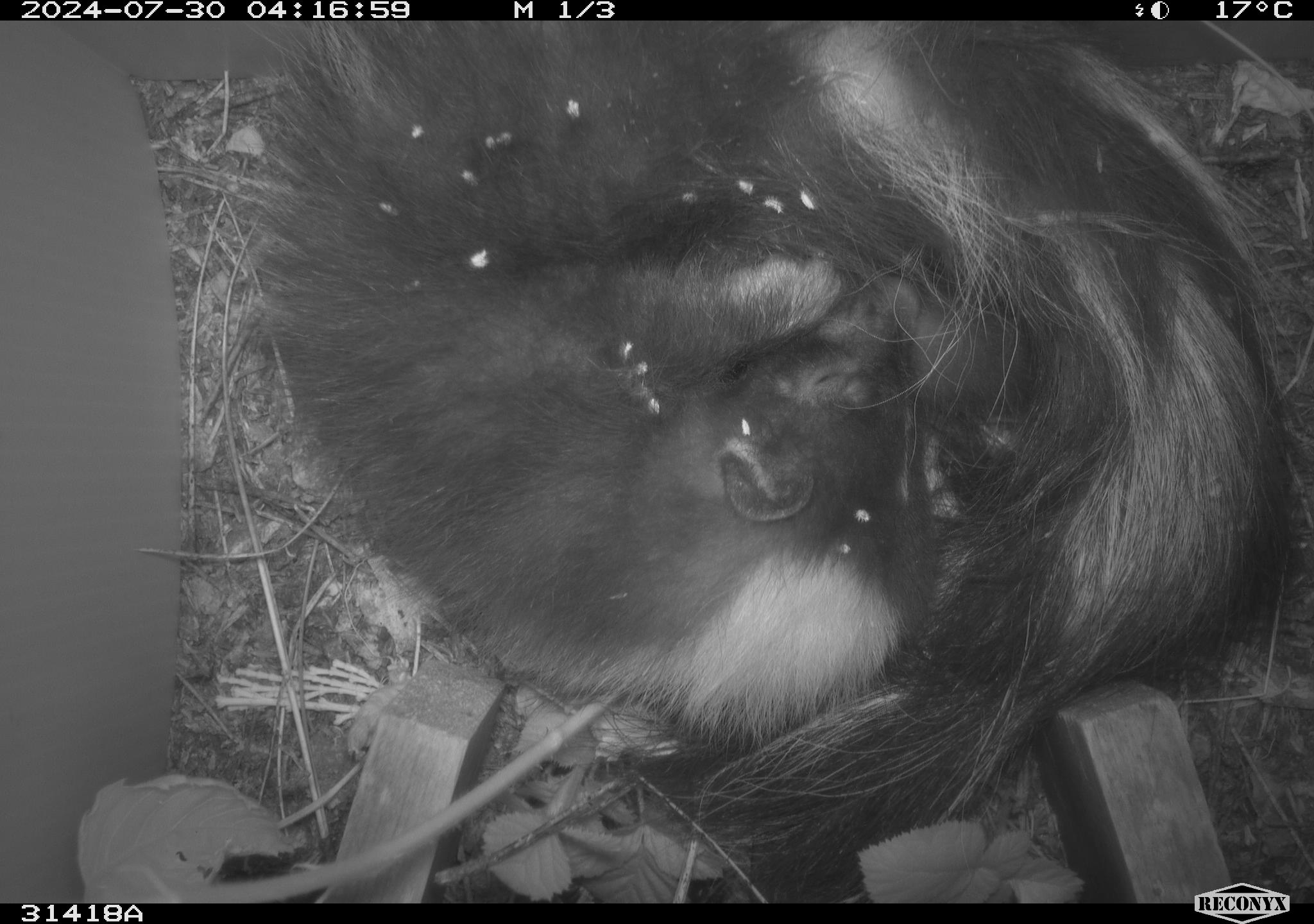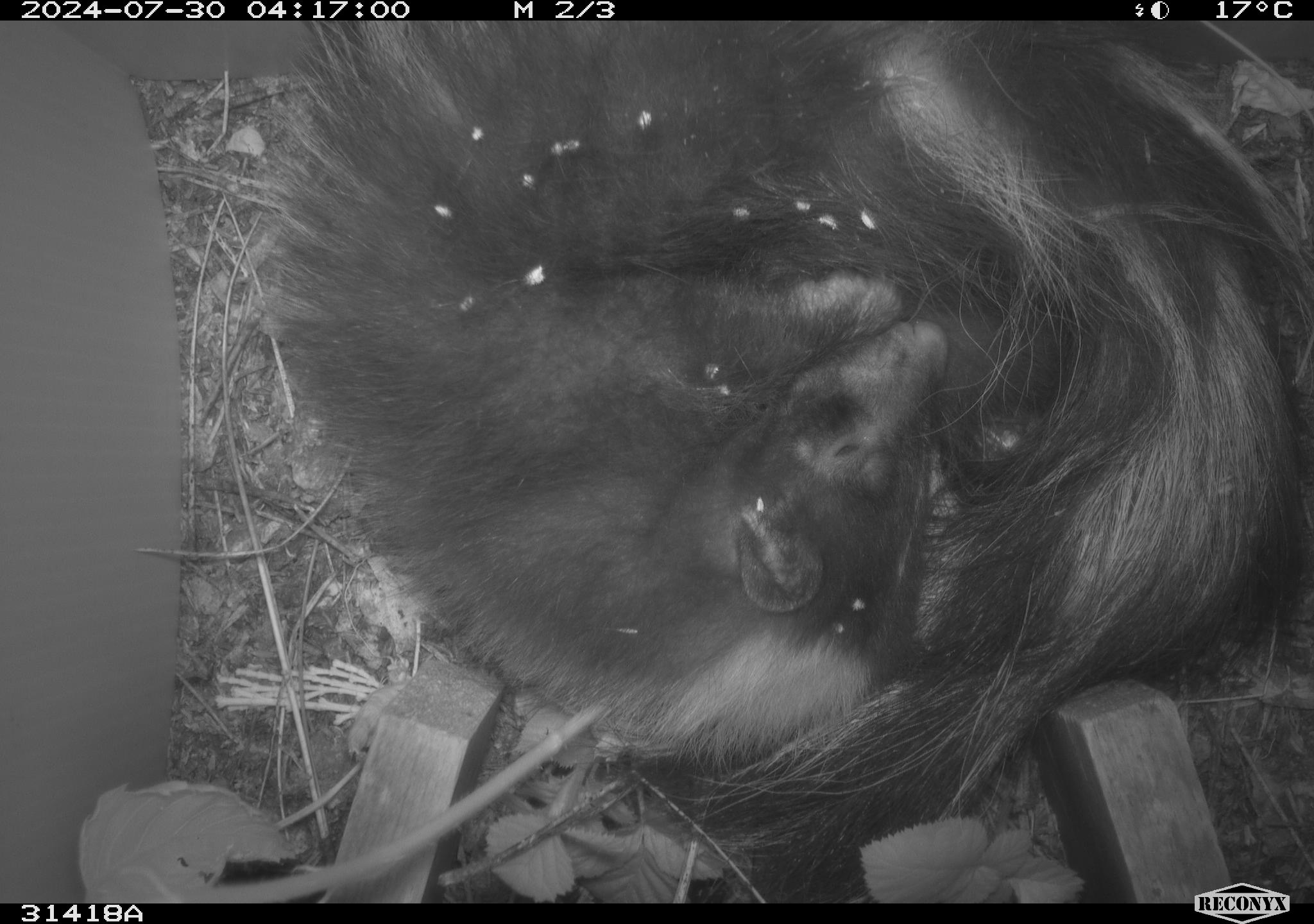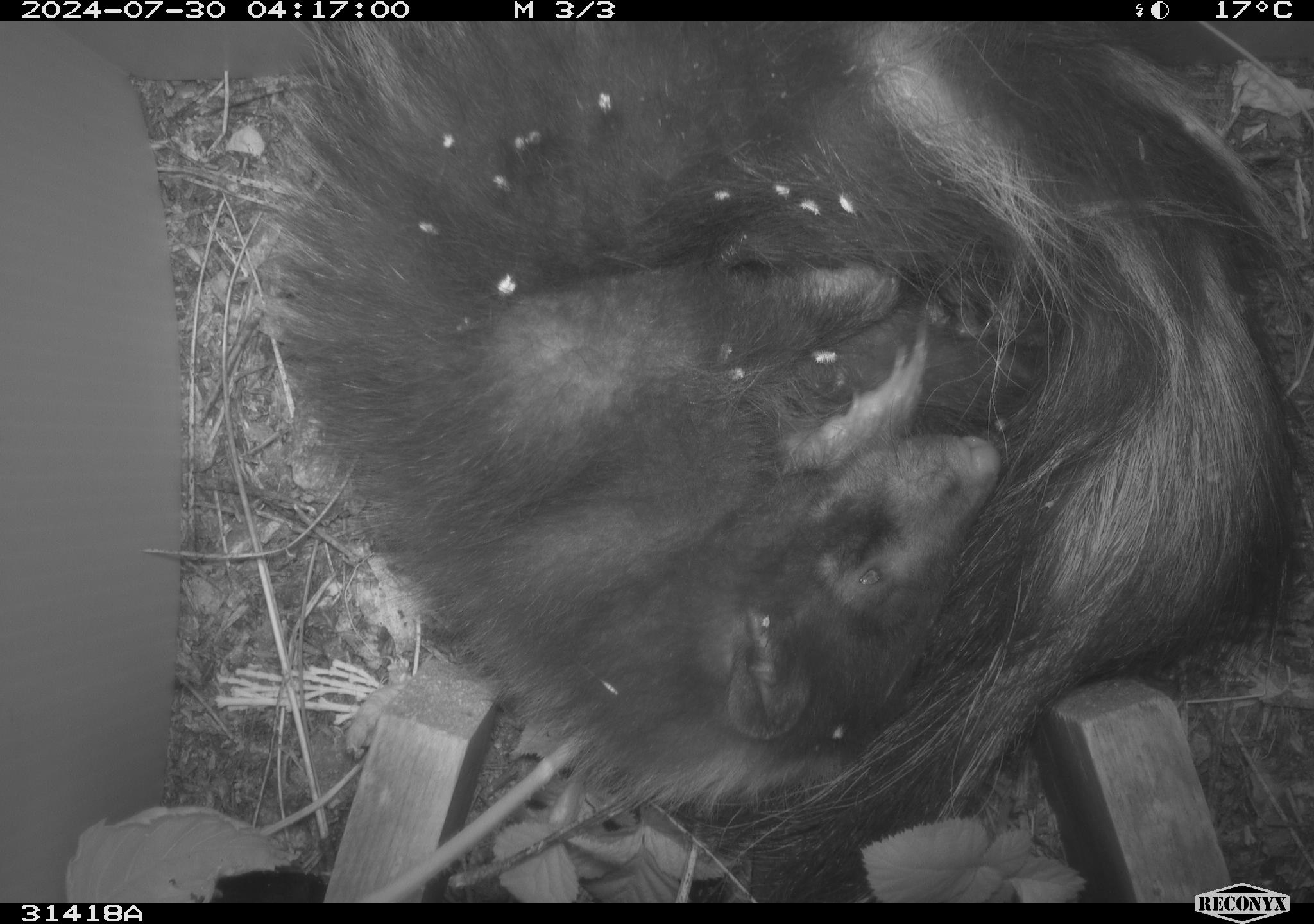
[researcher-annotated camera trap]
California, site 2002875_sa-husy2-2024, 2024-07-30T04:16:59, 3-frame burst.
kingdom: Animalia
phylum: Chordata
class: Mammalia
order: Carnivora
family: Mephitidae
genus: Mephitis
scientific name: Mephitis mephitis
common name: striped skunk